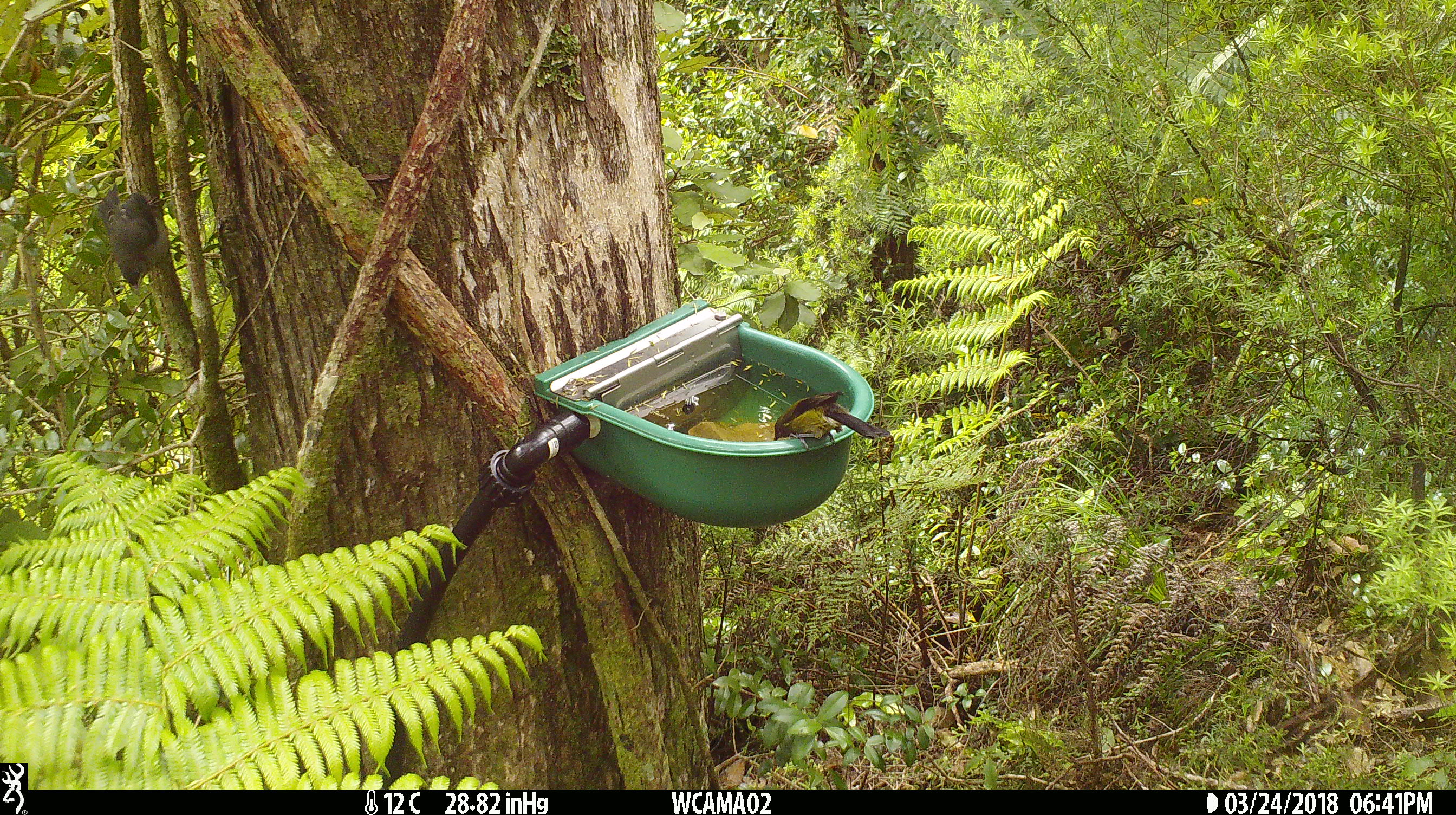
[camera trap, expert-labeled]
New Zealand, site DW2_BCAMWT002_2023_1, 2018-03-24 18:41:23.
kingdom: Animalia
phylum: Chordata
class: Aves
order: Passeriformes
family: Meliphagidae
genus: Anthornis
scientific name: Anthornis melanura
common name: new zealand bellbird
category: bellbird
Bellbird (new zealand bellbird) (Anthornis melanura).